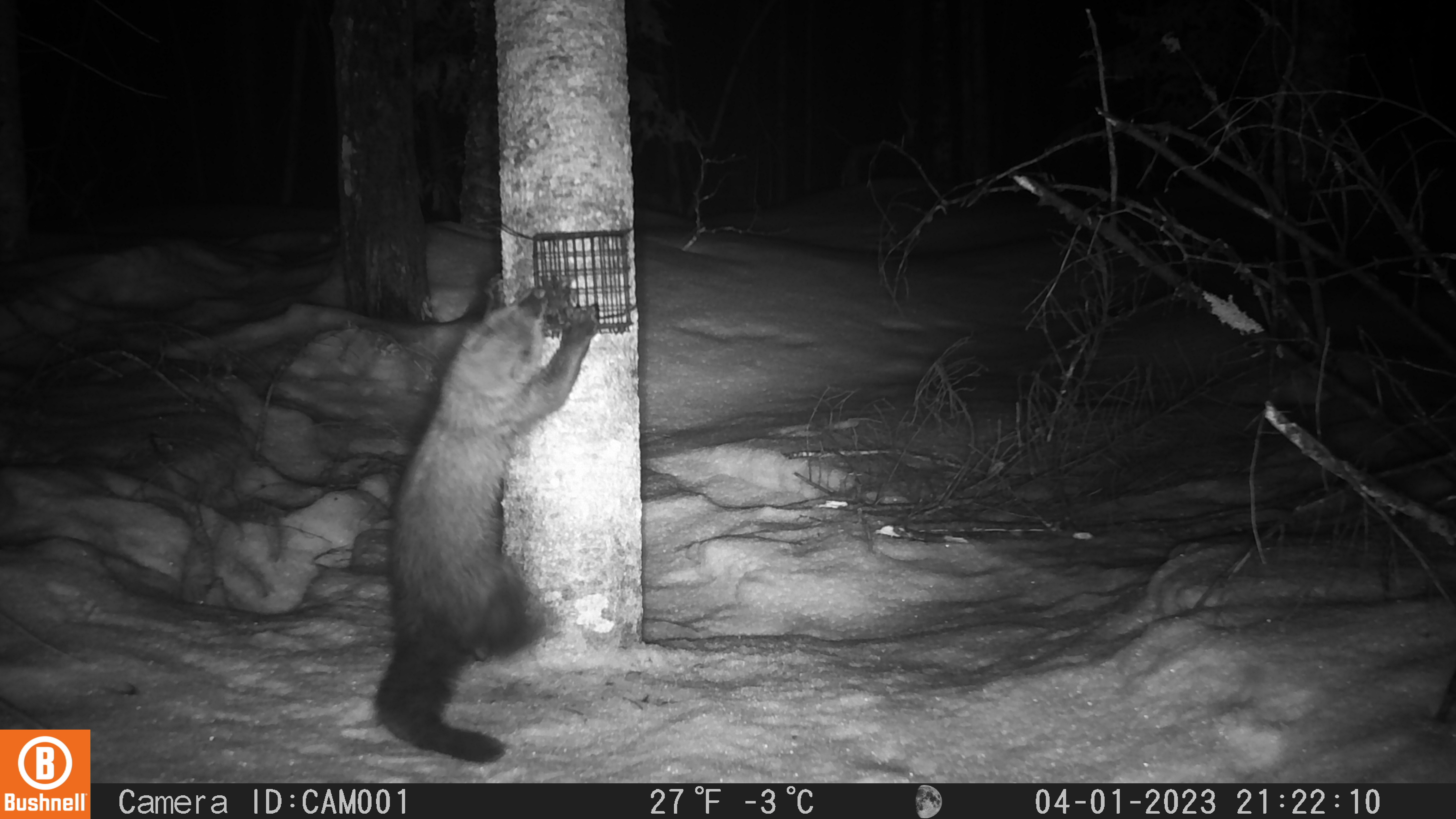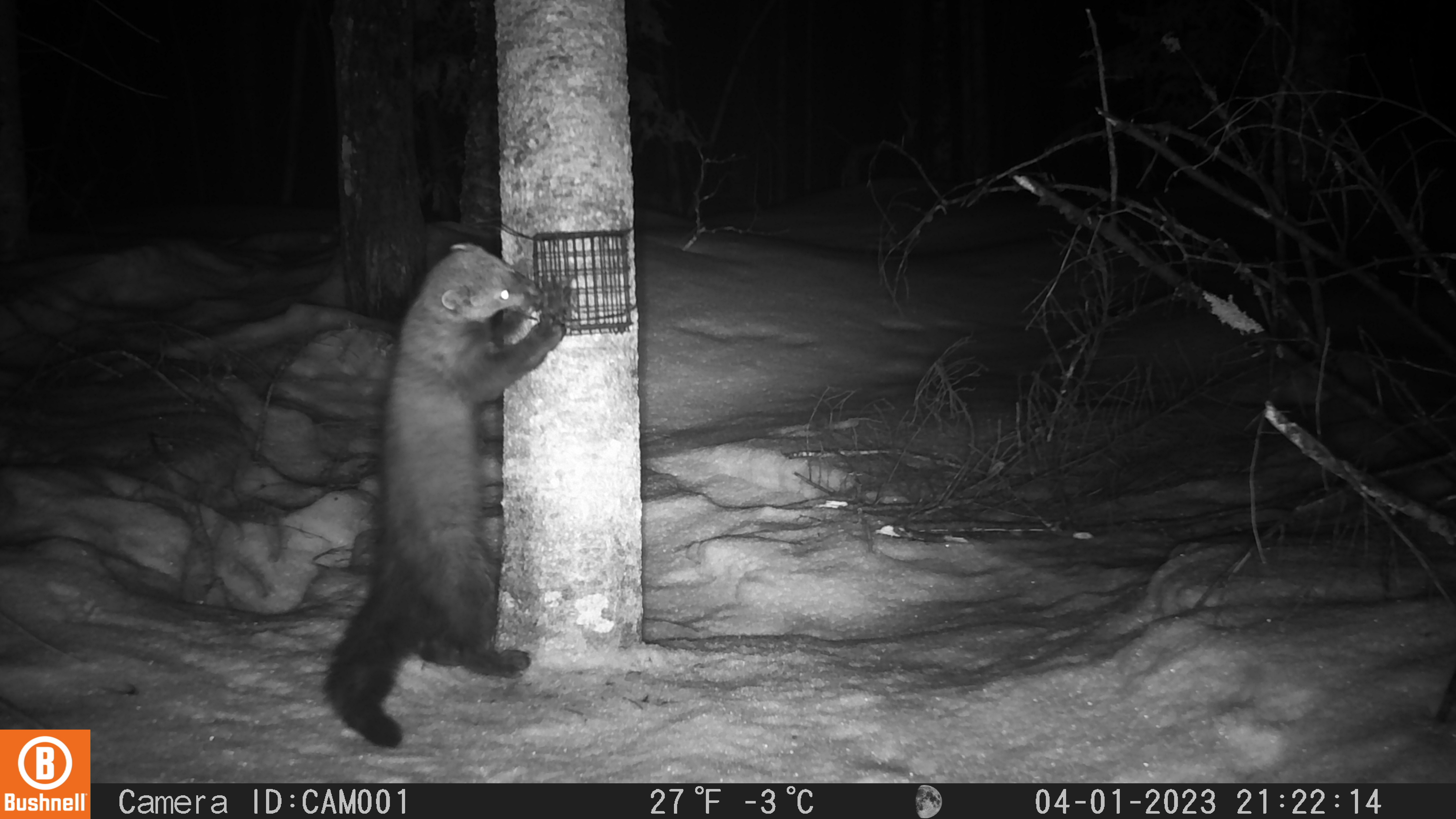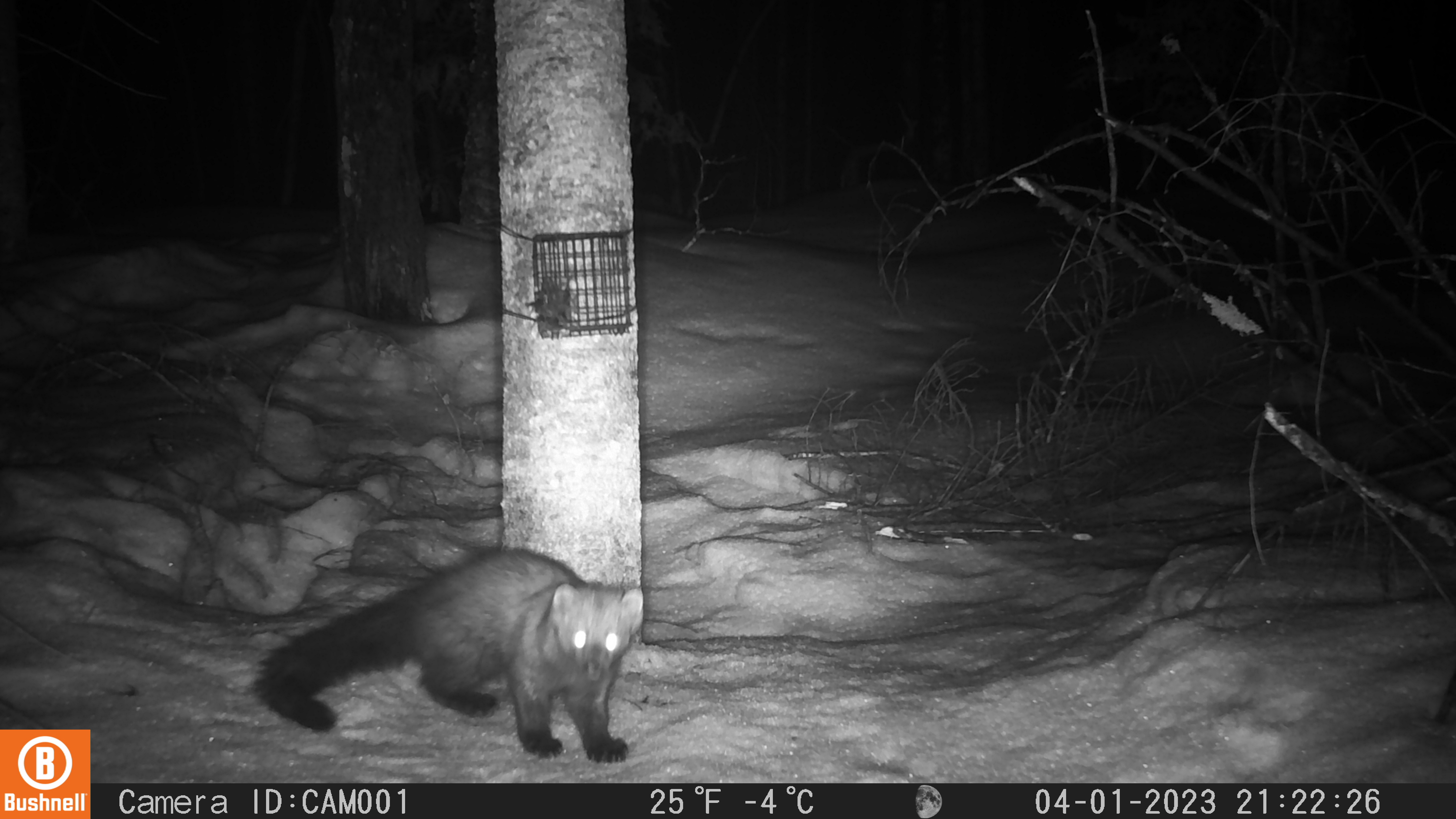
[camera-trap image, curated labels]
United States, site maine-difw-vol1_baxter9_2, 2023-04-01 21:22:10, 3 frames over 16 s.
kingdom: Animalia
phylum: Chordata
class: Mammalia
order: Carnivora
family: Mustelidae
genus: Pekania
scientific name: Pekania pennanti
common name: fisher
Fisher (Pekania pennanti).